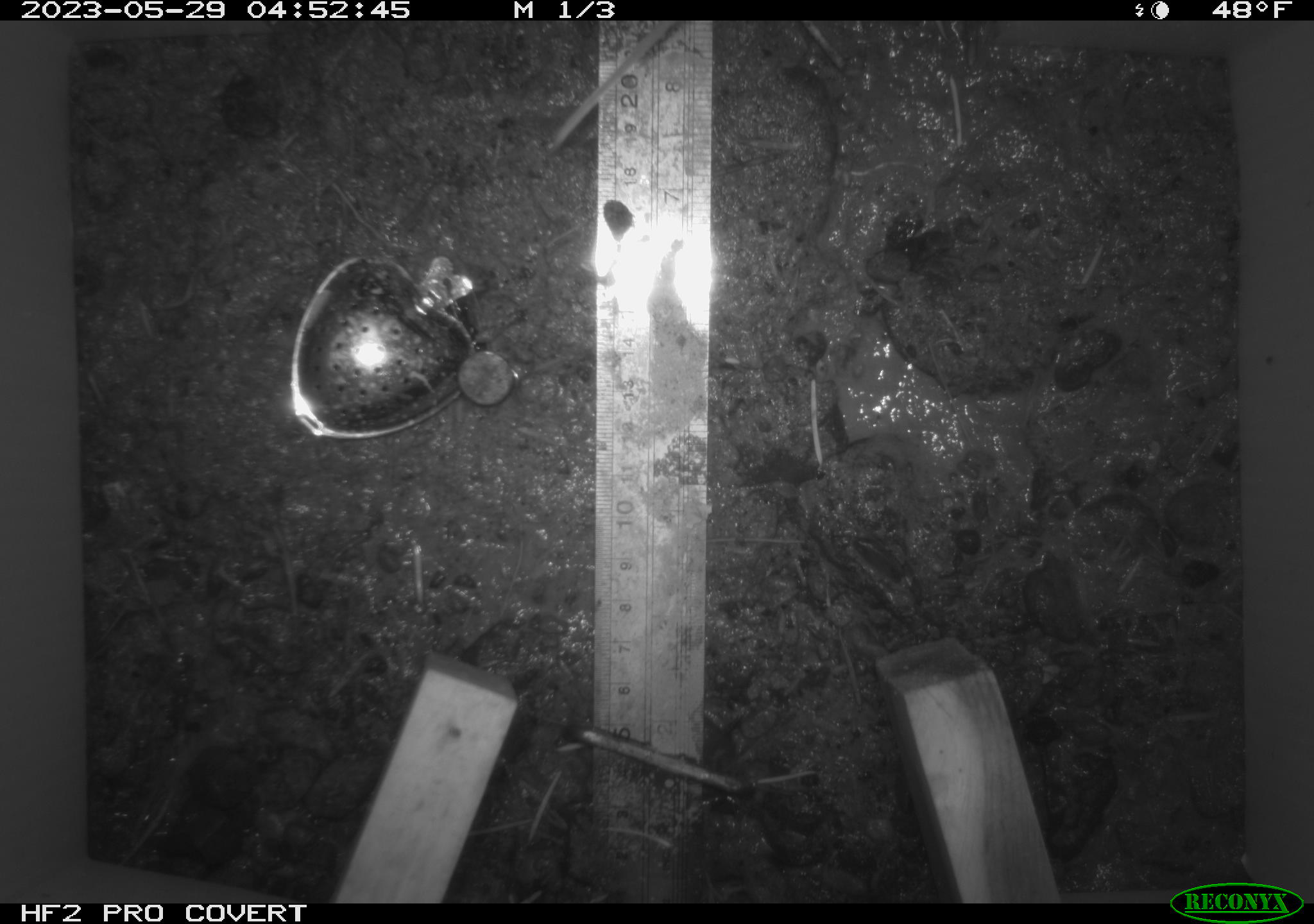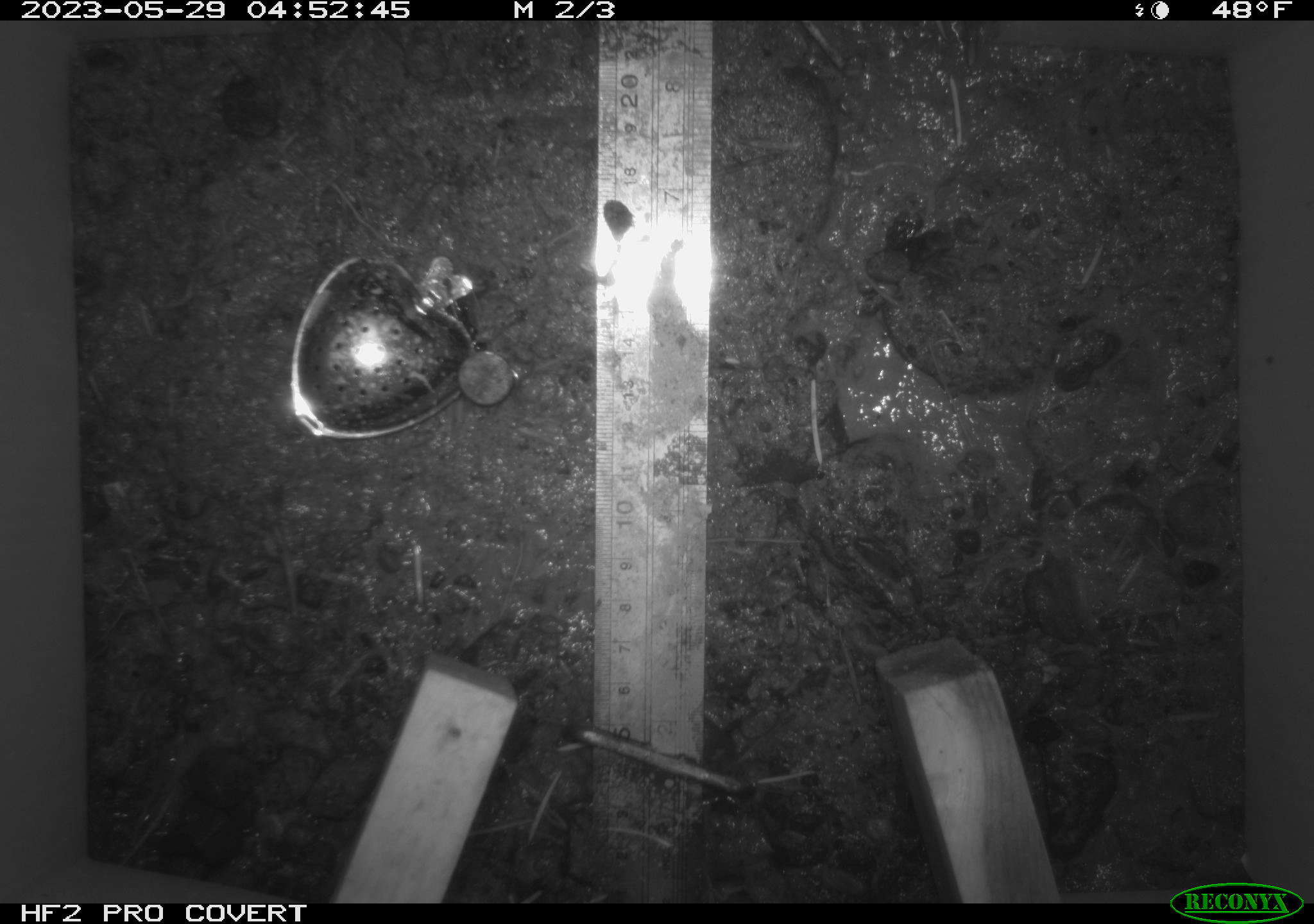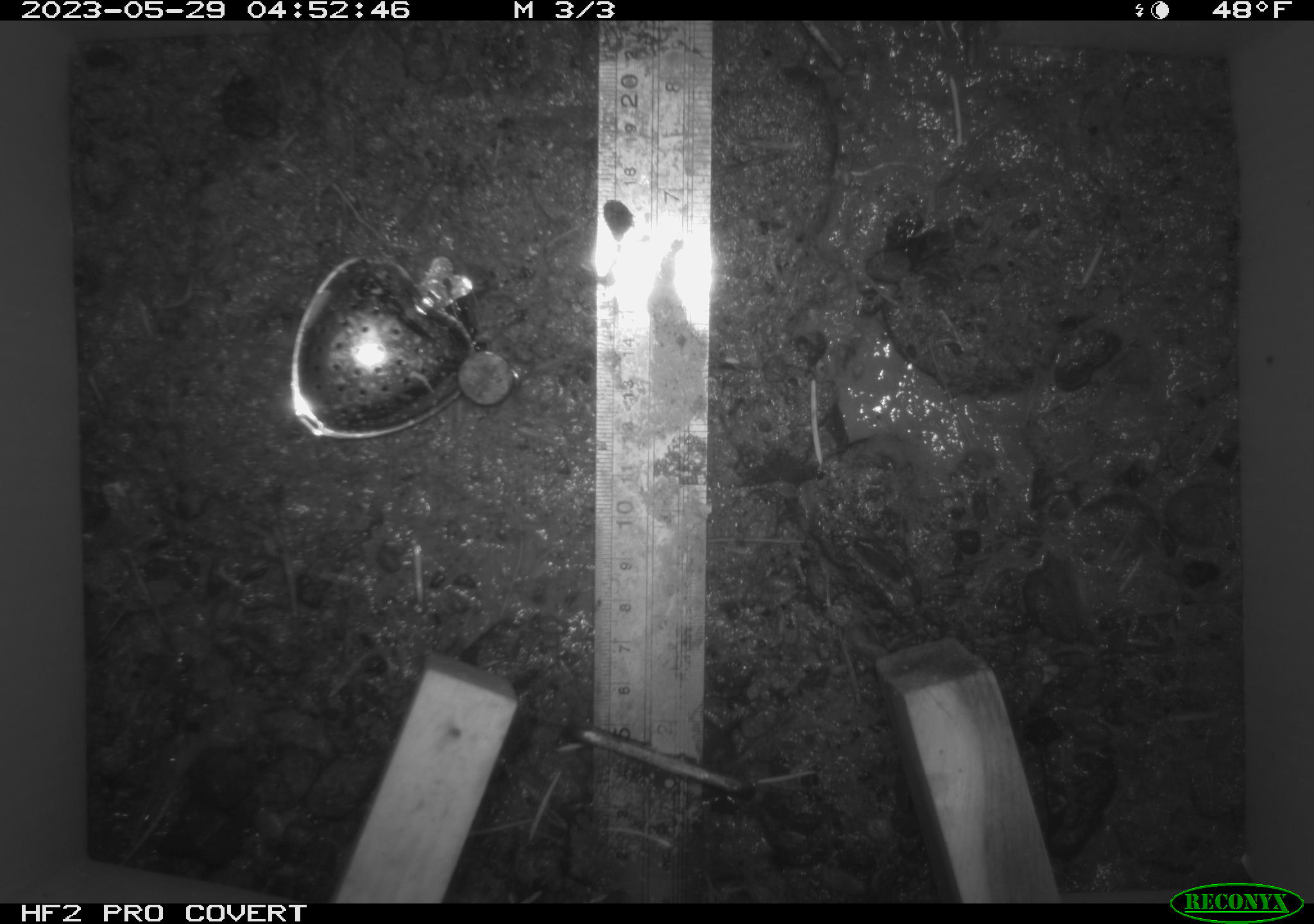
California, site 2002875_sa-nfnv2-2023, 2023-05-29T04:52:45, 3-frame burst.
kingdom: Animalia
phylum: Chordata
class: Mammalia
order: Rodentia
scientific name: Rodentia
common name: mouse species